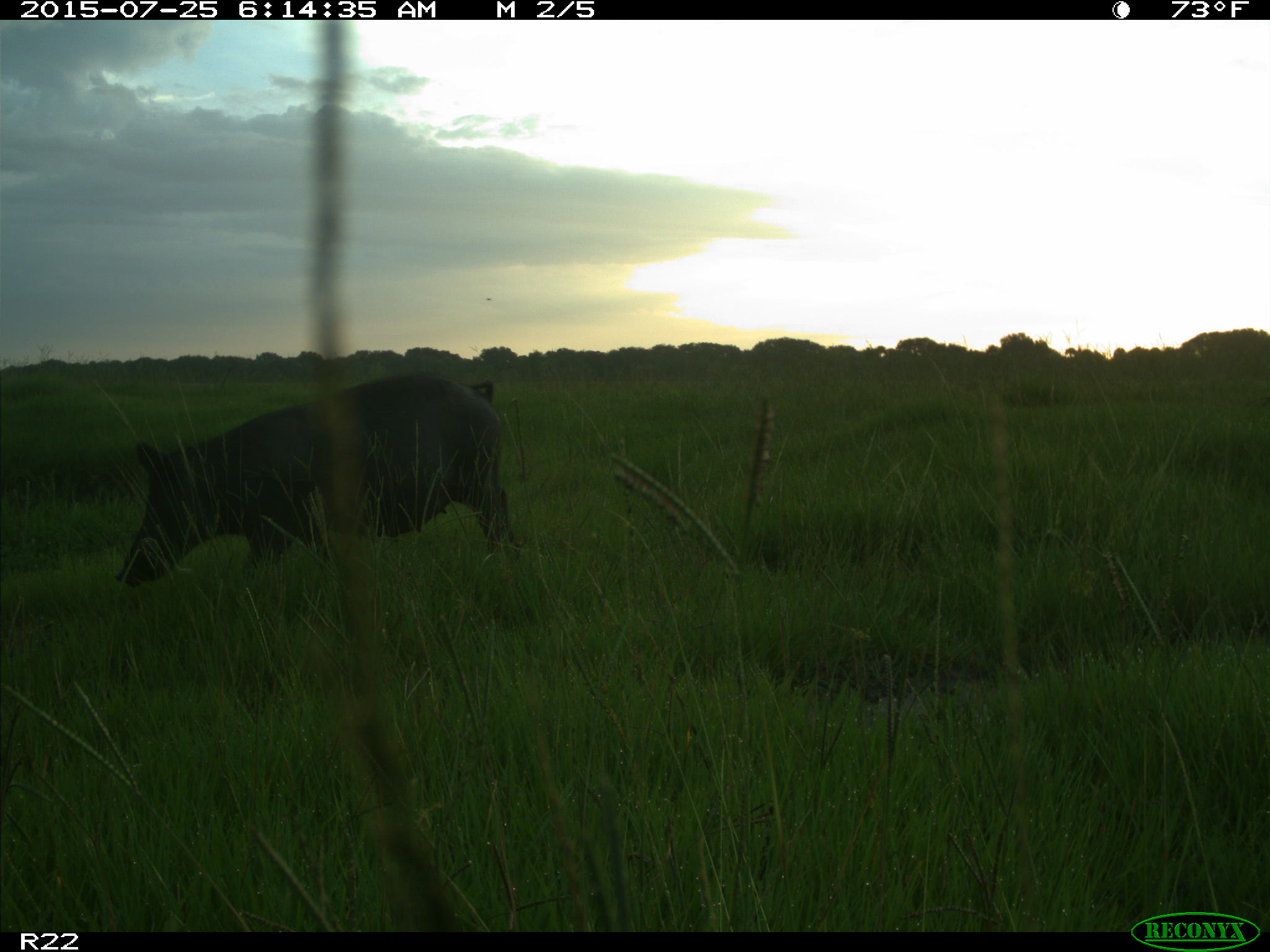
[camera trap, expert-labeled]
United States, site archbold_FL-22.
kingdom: Animalia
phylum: Chordata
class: Mammalia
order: Artiodactyla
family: Bovidae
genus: Bos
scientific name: Bos taurus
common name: domestic cow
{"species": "Bos taurus (domestic cow)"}